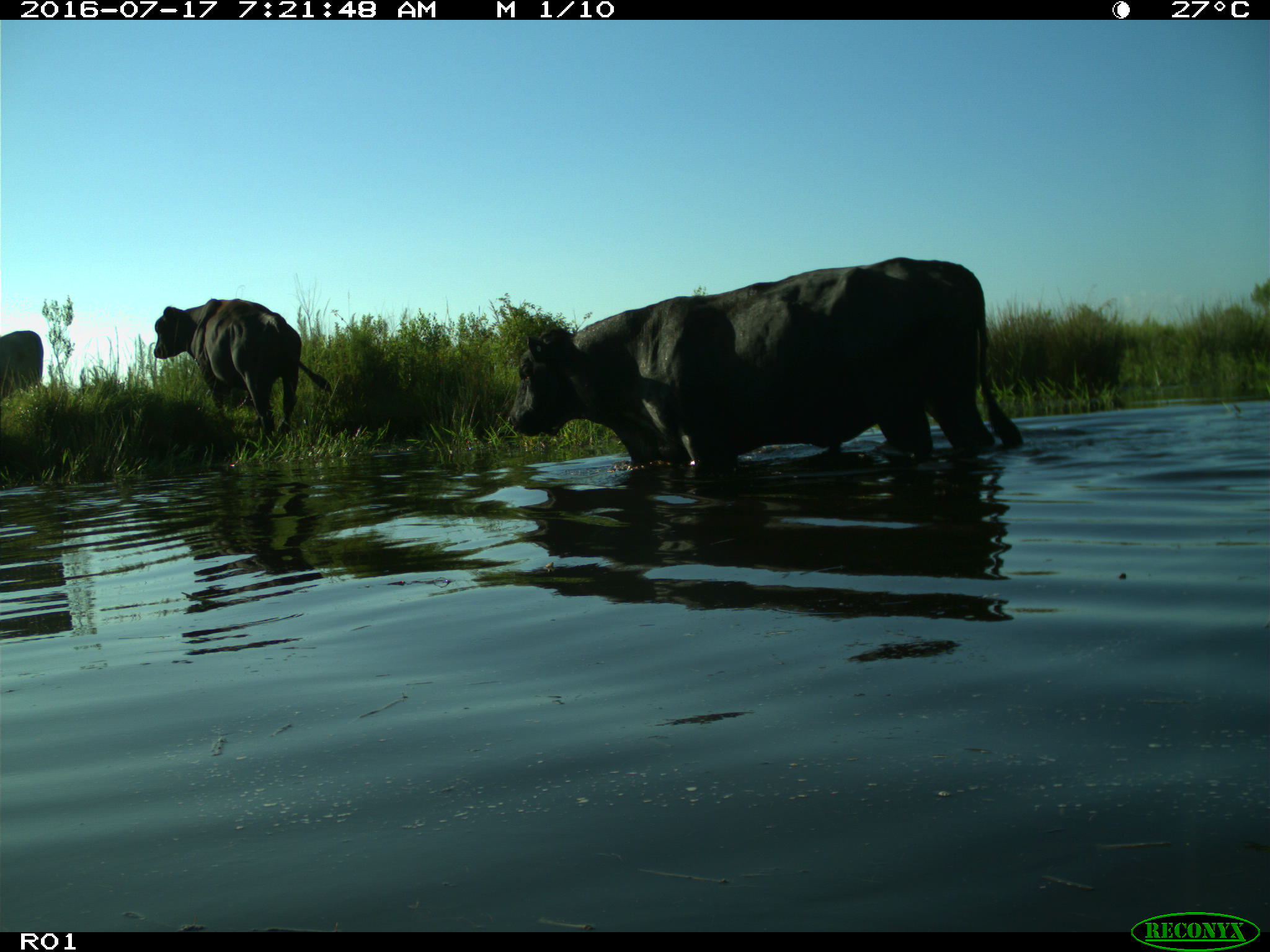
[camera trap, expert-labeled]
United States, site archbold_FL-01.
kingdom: Animalia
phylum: Chordata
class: Mammalia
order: Artiodactyla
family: Bovidae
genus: Bos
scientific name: Bos taurus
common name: domestic cow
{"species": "Bos taurus (domestic cow)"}